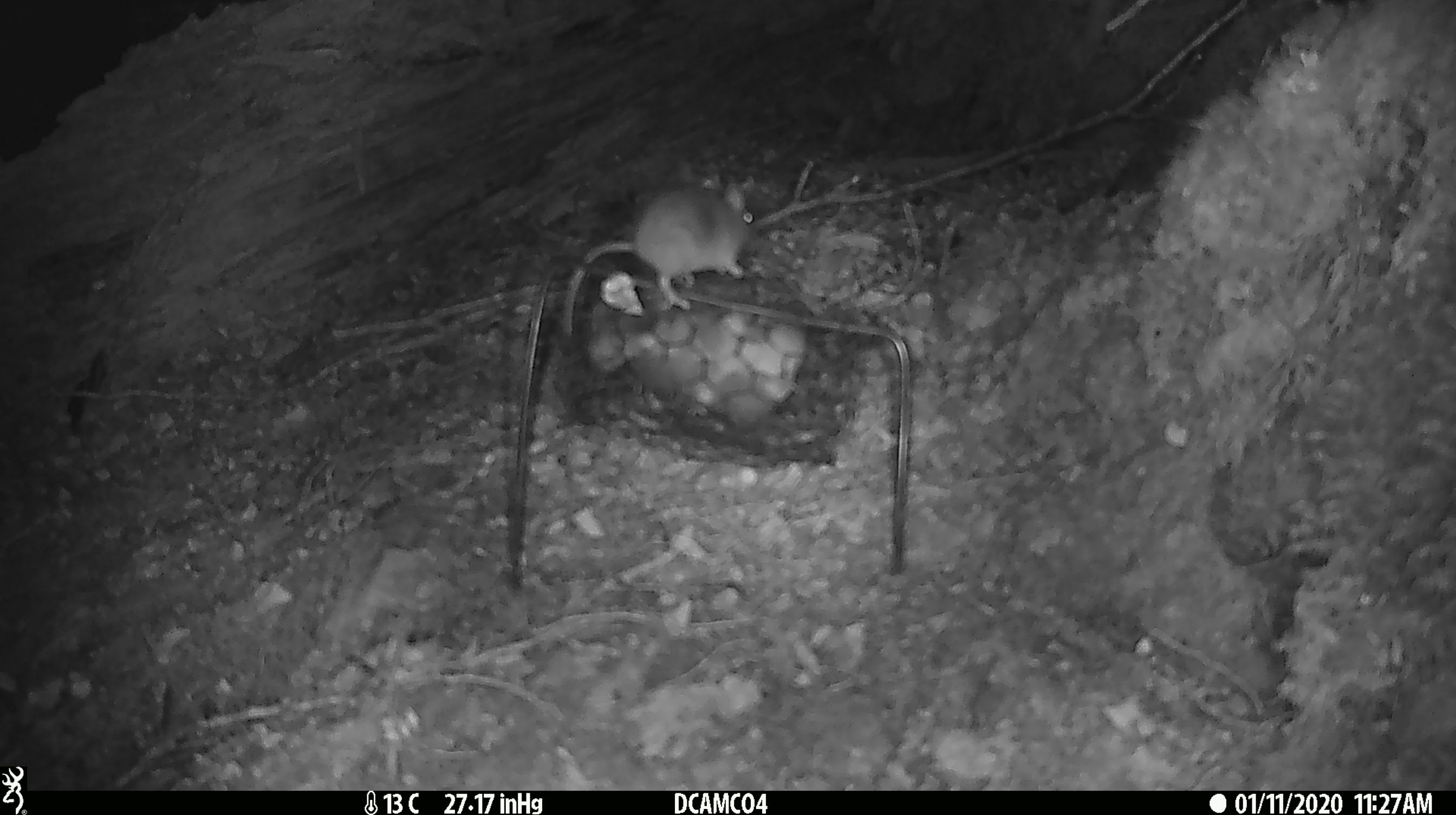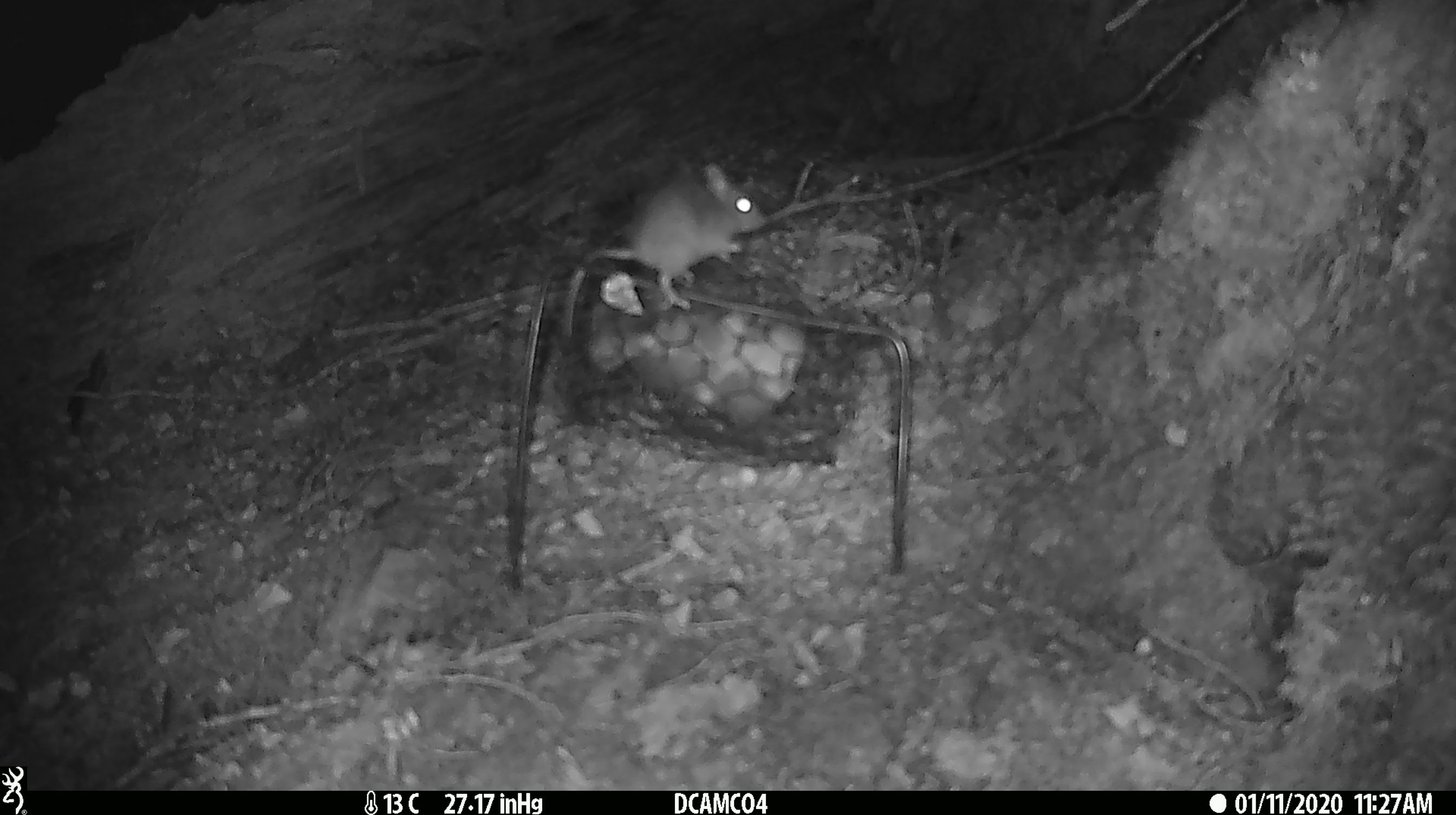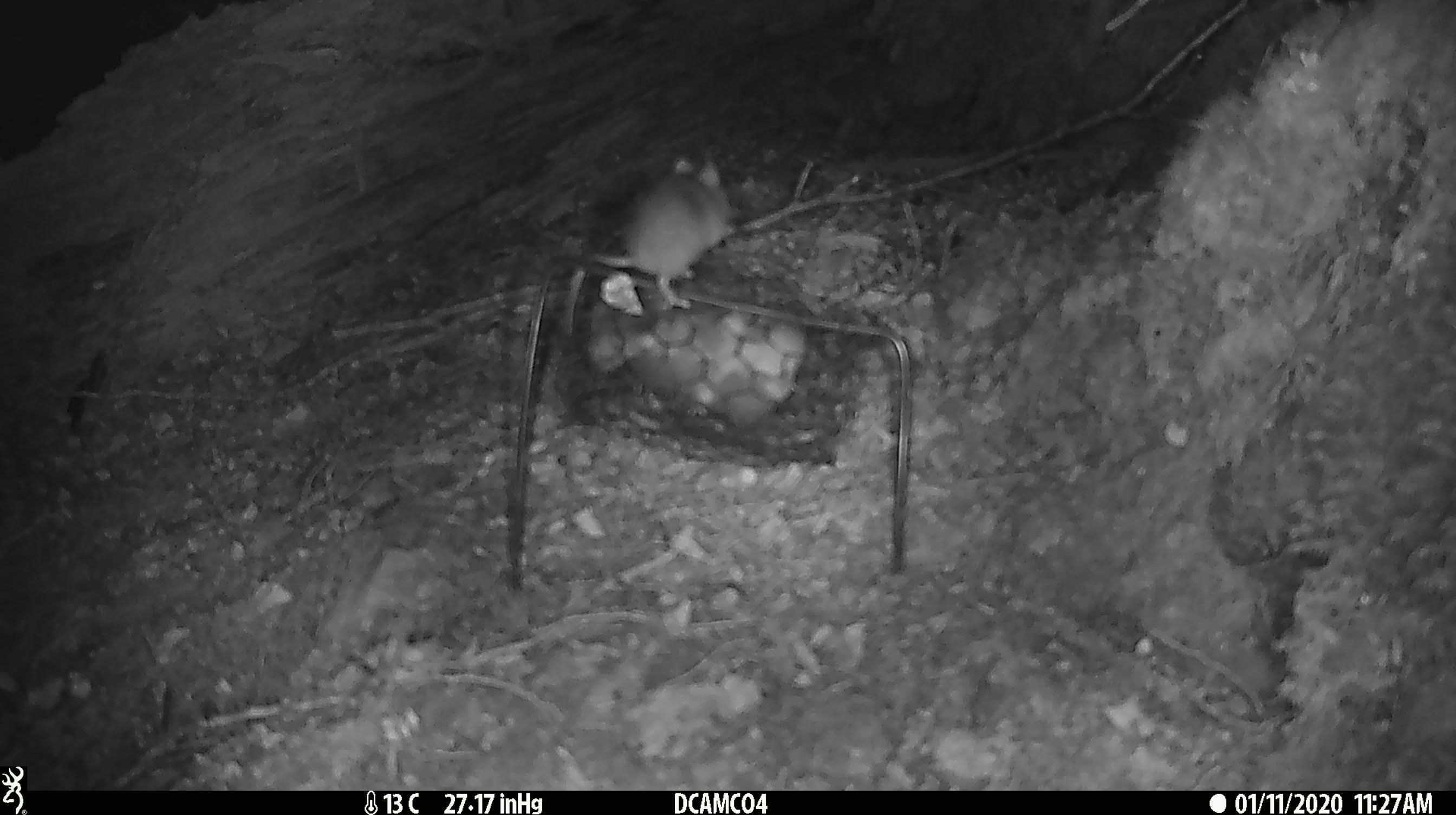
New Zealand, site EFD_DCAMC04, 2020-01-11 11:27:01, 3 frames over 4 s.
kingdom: Animalia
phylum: Chordata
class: Mammalia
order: Rodentia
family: Muridae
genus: Mus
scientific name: Mus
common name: mouse